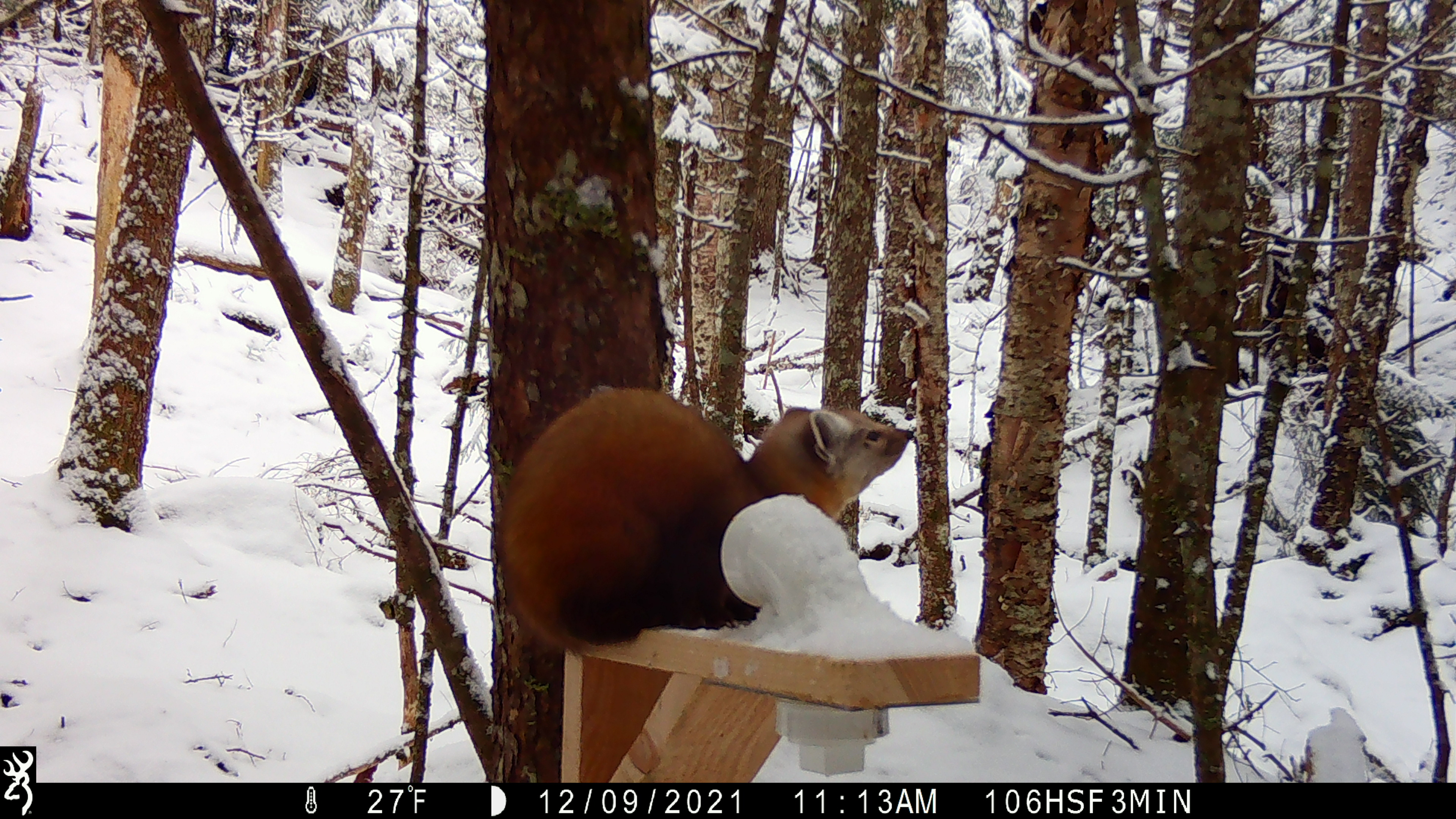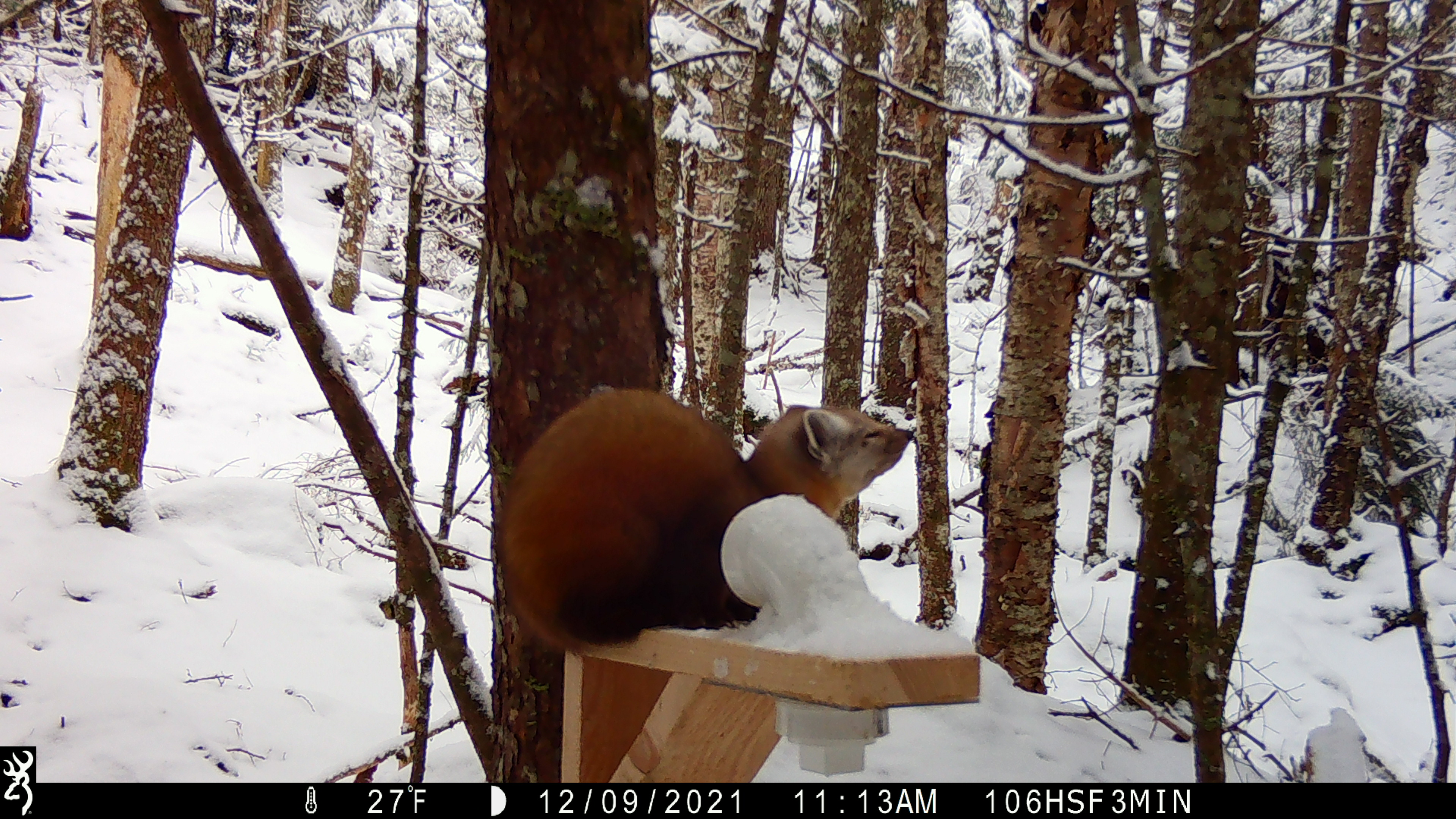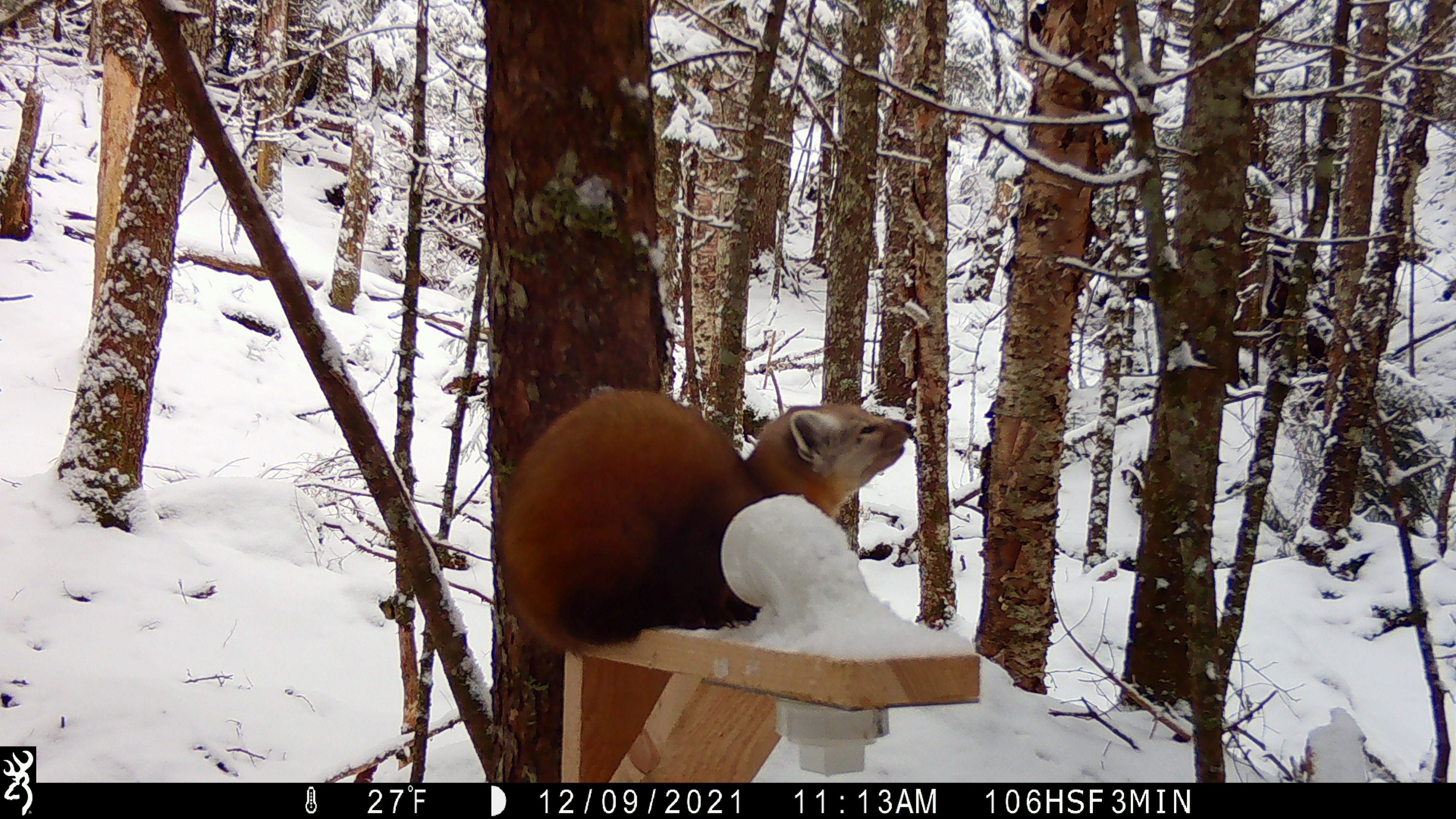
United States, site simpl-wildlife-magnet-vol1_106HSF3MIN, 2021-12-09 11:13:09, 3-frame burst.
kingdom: Animalia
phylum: Chordata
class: Mammalia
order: Carnivora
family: Mustelidae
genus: Martes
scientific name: Martes americana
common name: american marten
American marten (Martes americana).